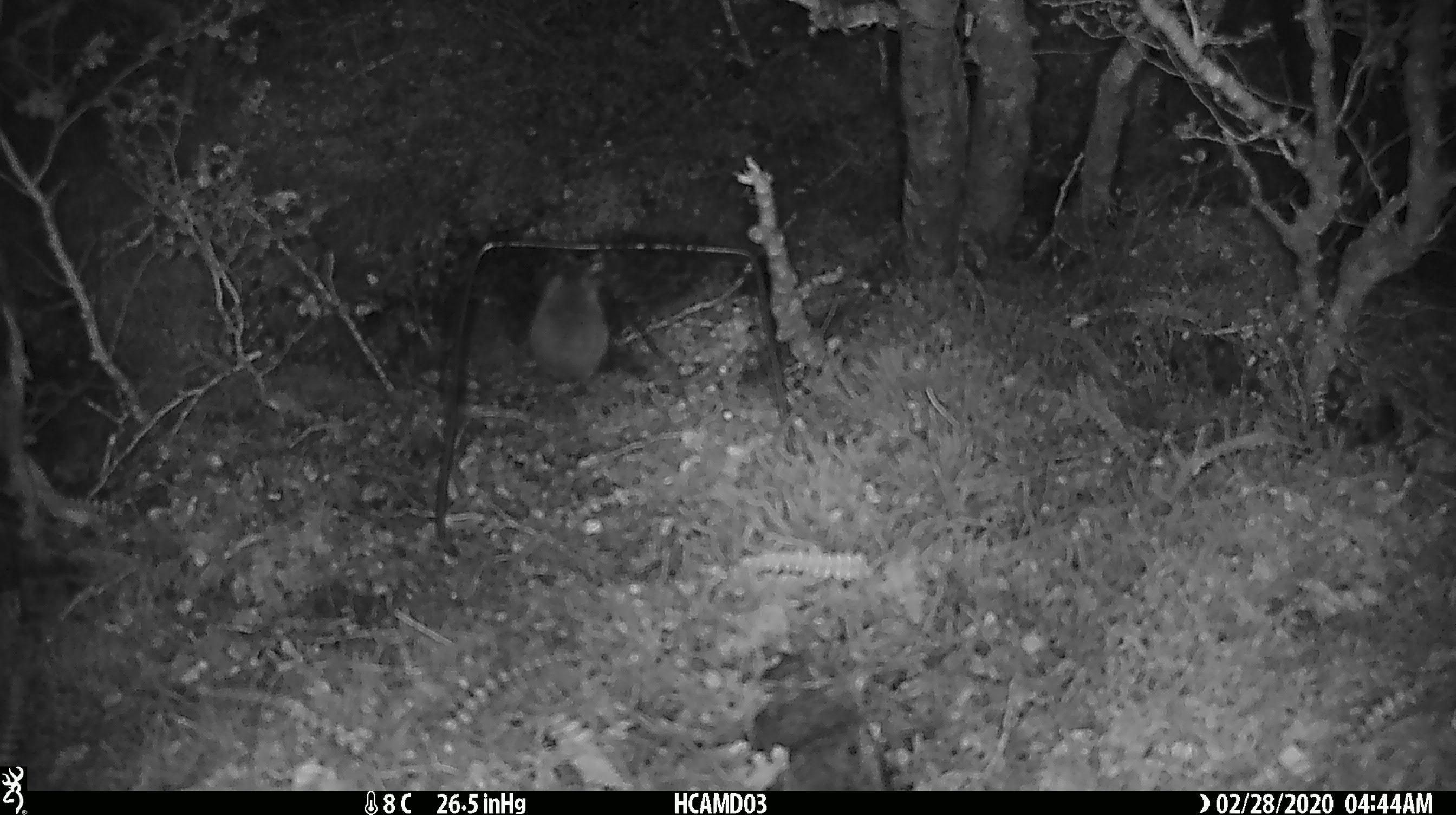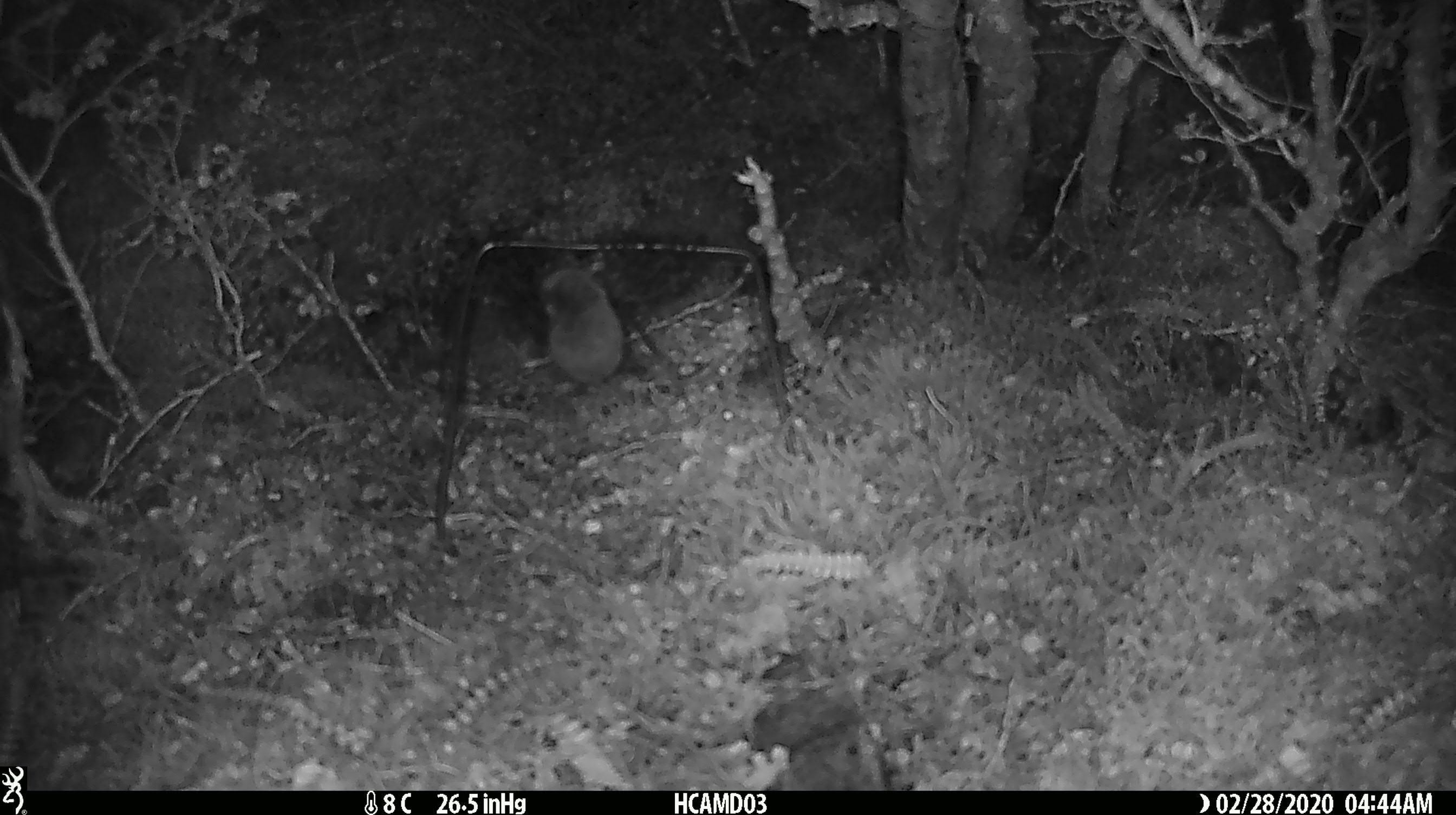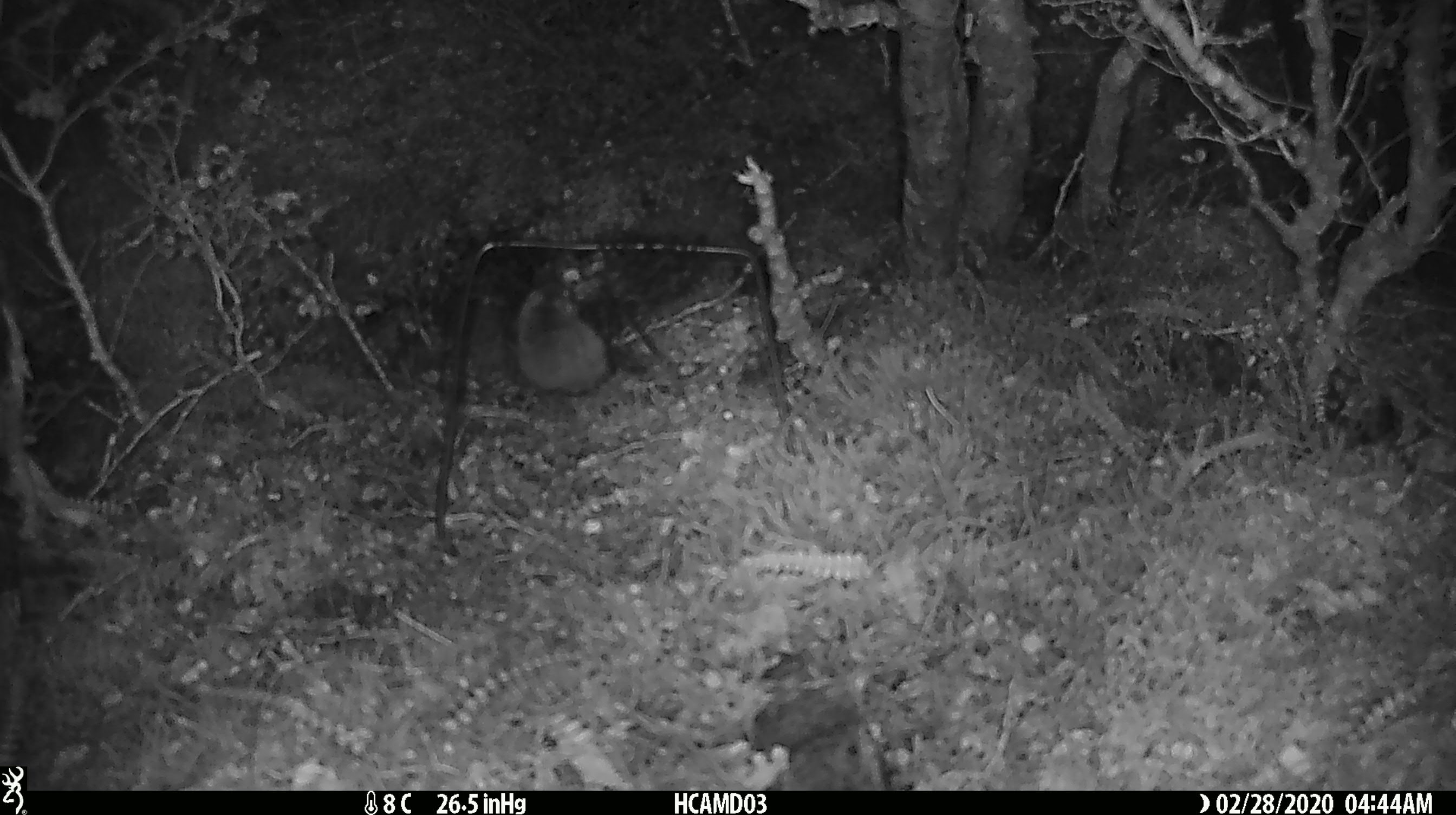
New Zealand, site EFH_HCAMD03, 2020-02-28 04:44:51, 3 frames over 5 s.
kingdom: Animalia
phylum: Chordata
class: Mammalia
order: Rodentia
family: Muridae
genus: Mus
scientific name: Mus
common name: mouse